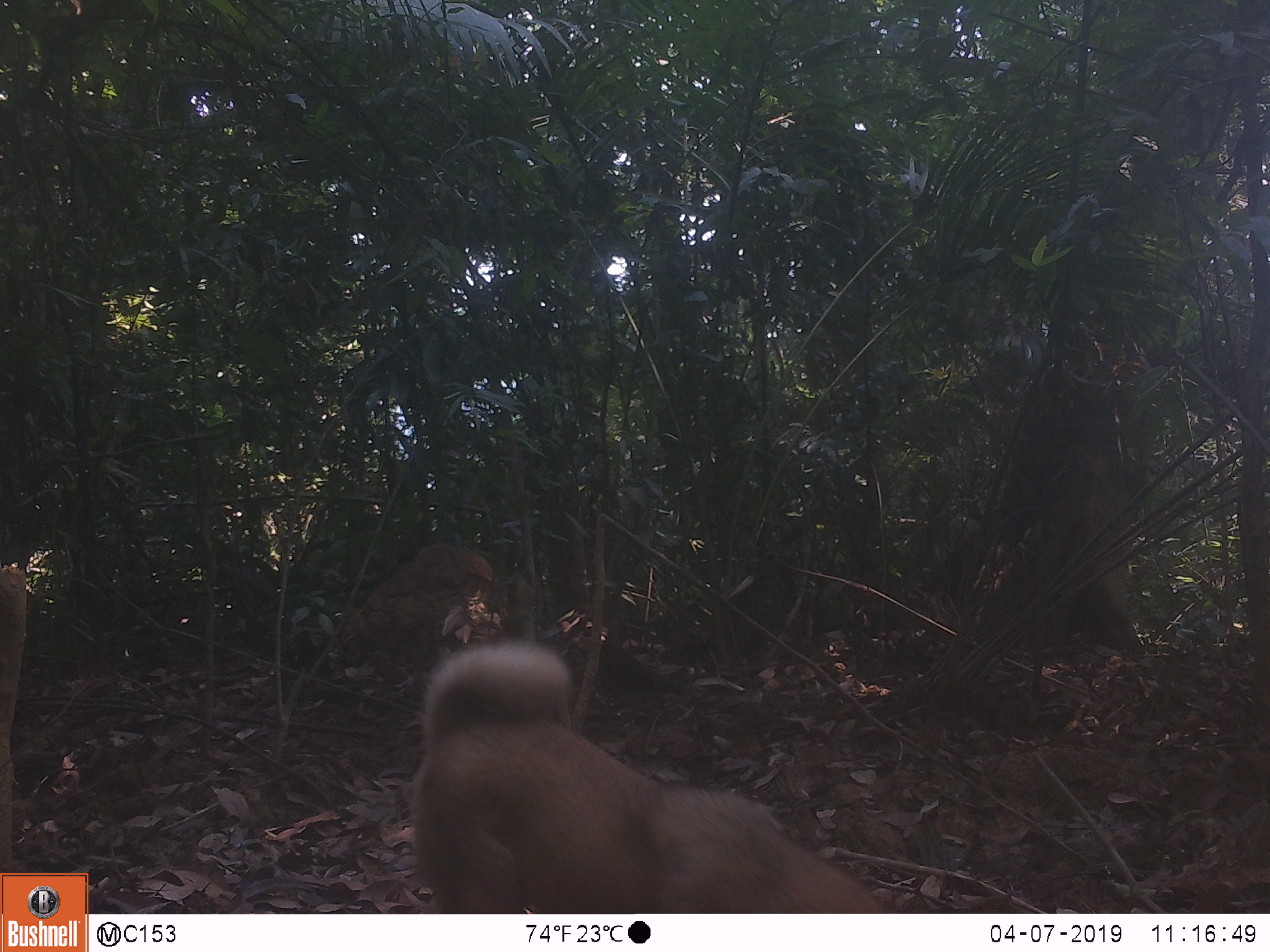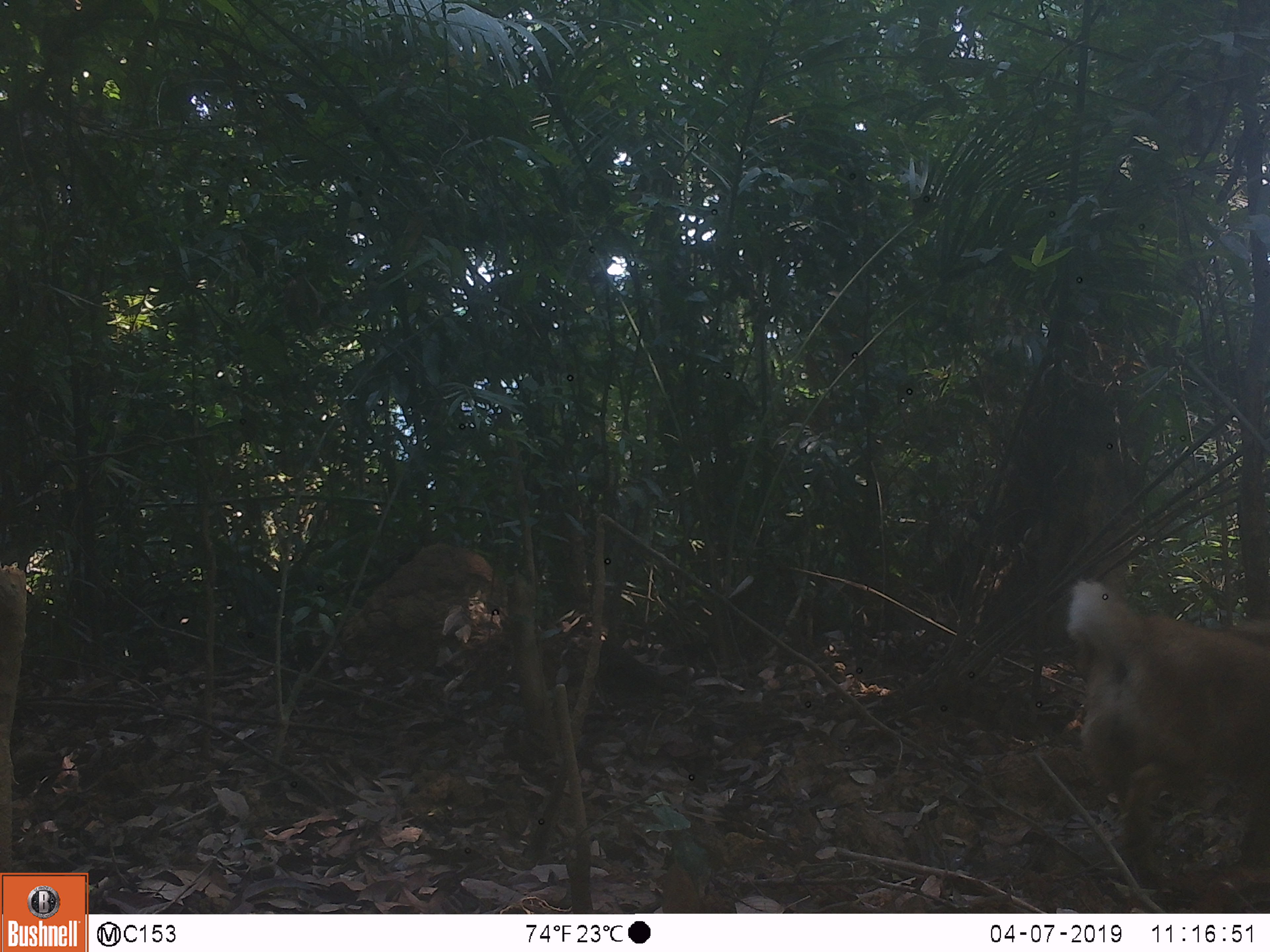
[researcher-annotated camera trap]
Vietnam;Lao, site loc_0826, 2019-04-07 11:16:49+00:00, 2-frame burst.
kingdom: Animalia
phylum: Chordata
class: Mammalia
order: Carnivora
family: Canidae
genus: Canis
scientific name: Canis familiaris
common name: domestic dog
Domestic dog (Canis familiaris). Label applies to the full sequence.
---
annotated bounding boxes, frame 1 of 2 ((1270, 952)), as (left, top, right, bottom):
domestic dog: (409, 635, 883, 914)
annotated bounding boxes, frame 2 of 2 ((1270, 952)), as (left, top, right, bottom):
domestic dog: (1066, 576, 1270, 886)